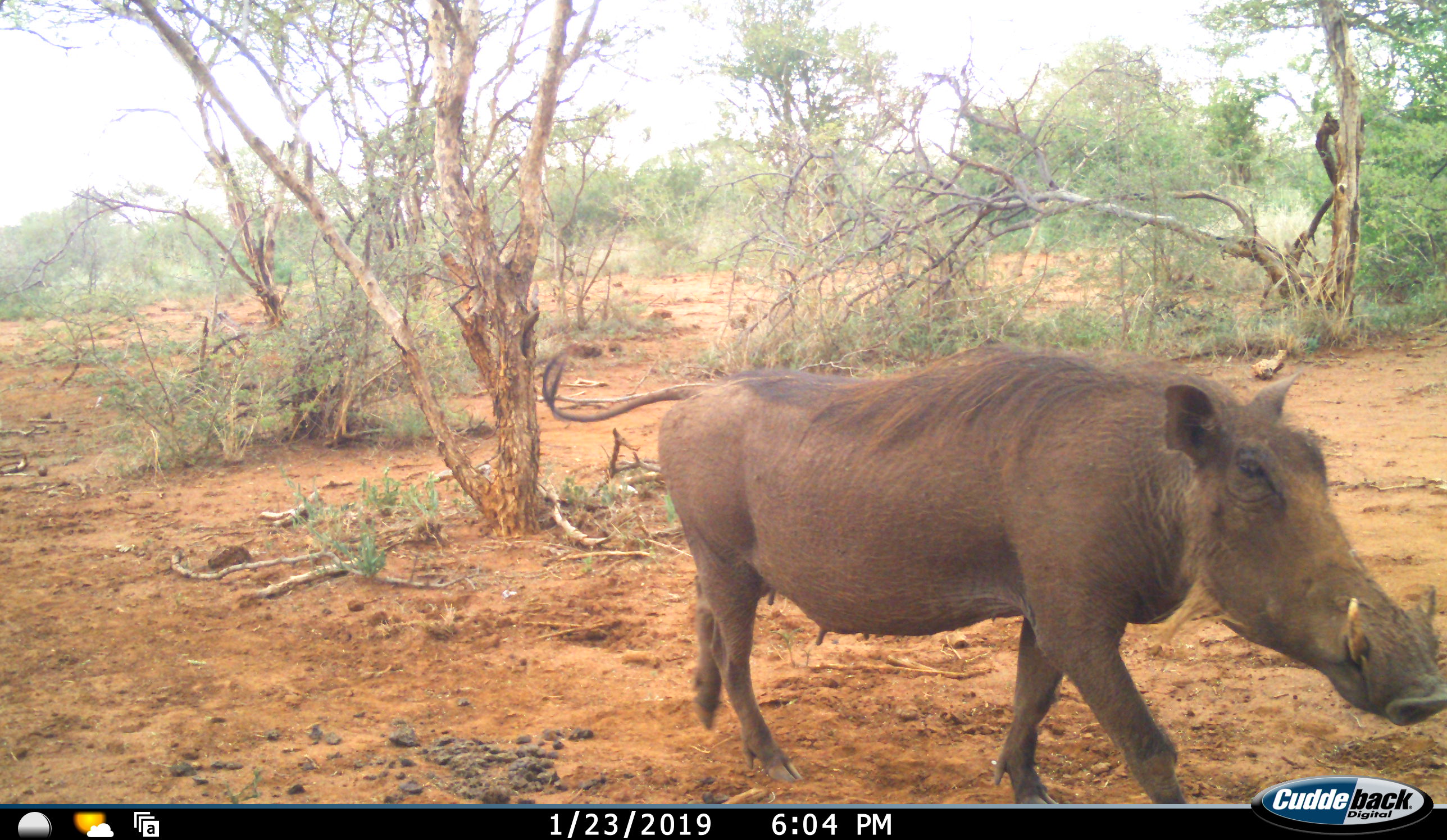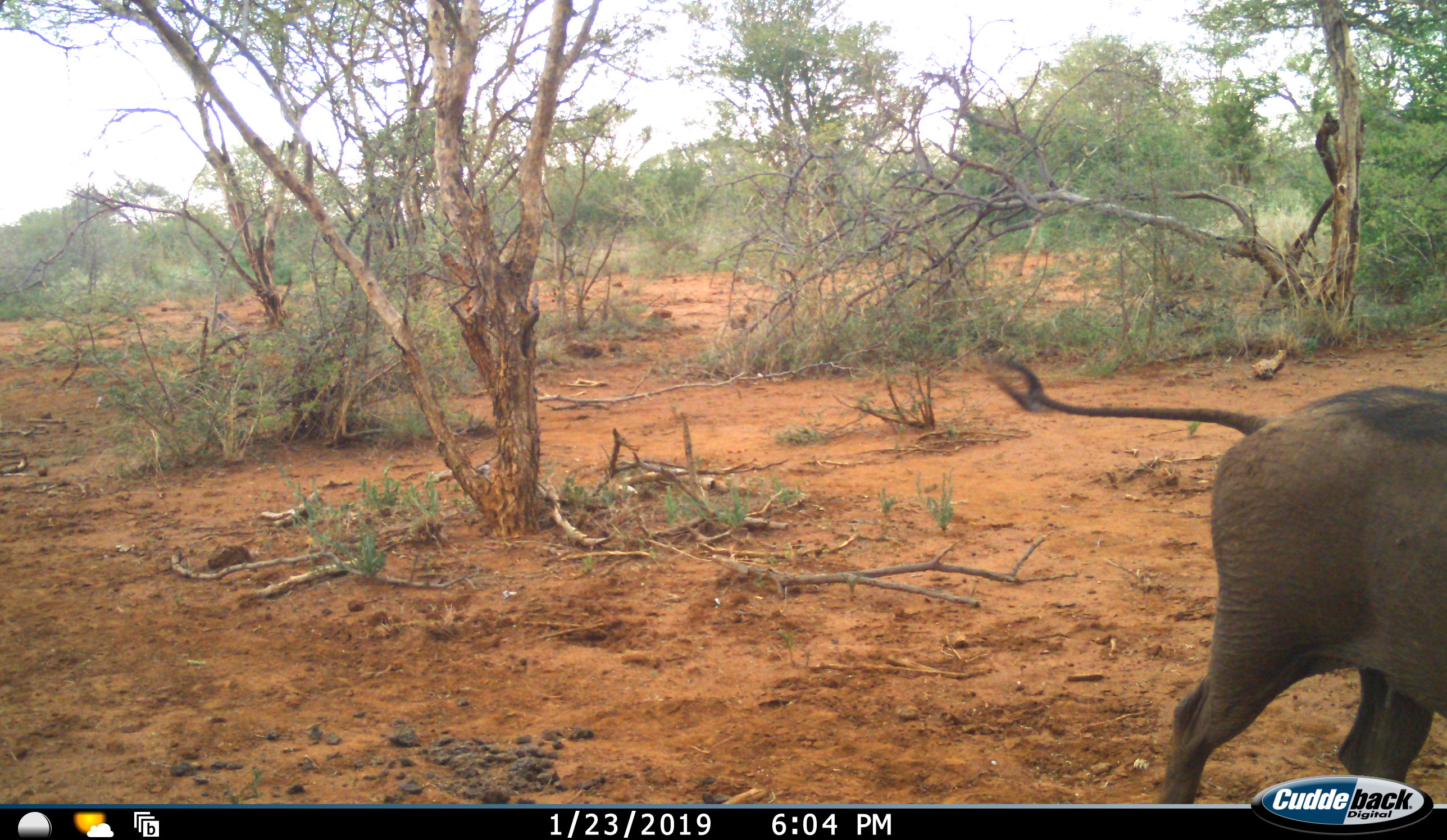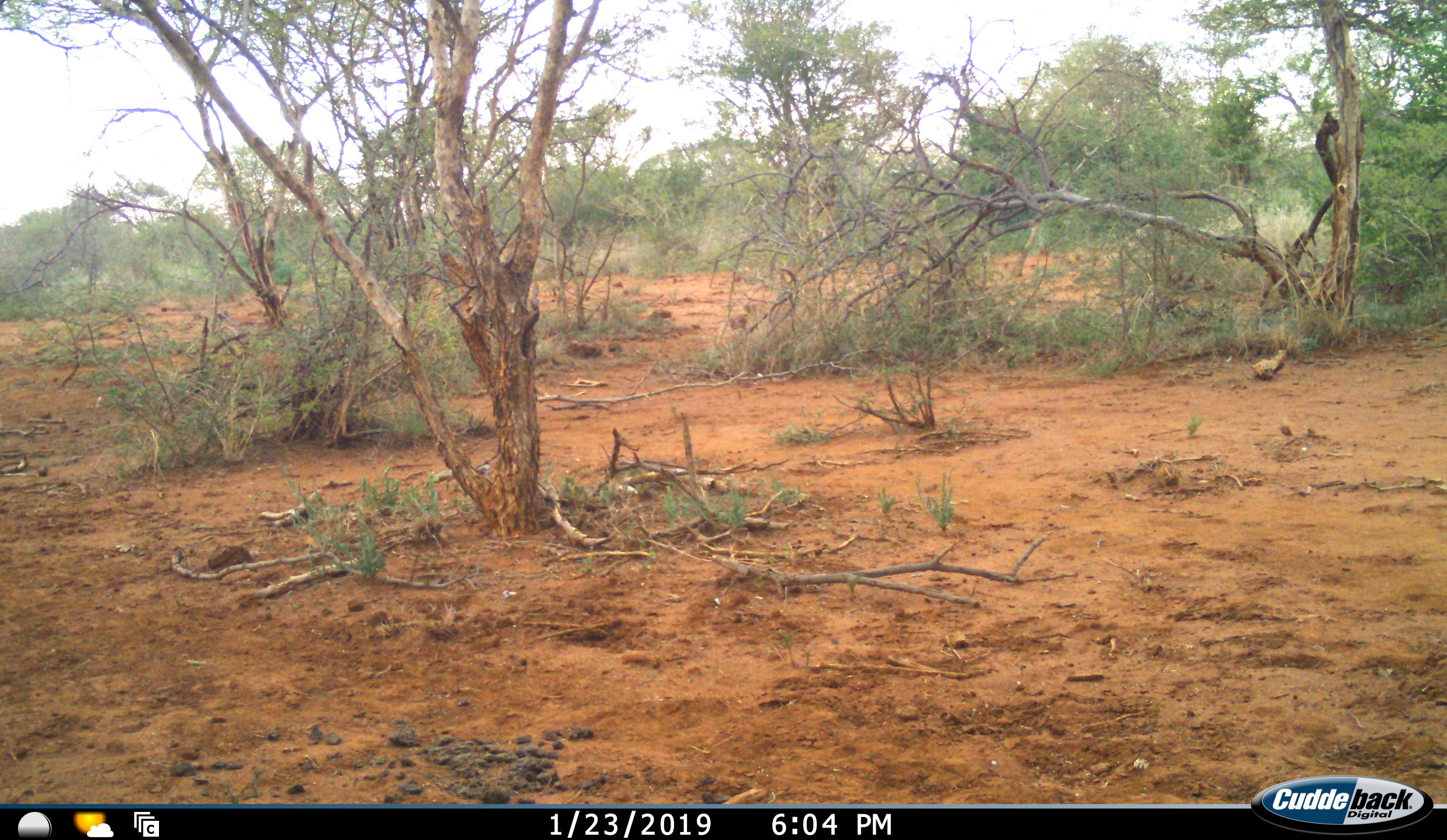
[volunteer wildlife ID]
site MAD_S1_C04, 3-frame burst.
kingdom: Animalia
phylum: Chordata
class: Mammalia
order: Artiodactyla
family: Suidae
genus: Phacochoerus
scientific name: Phacochoerus africanus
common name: warthog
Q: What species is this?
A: Warthog (Phacochoerus africanus).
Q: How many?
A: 1.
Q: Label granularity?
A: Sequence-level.